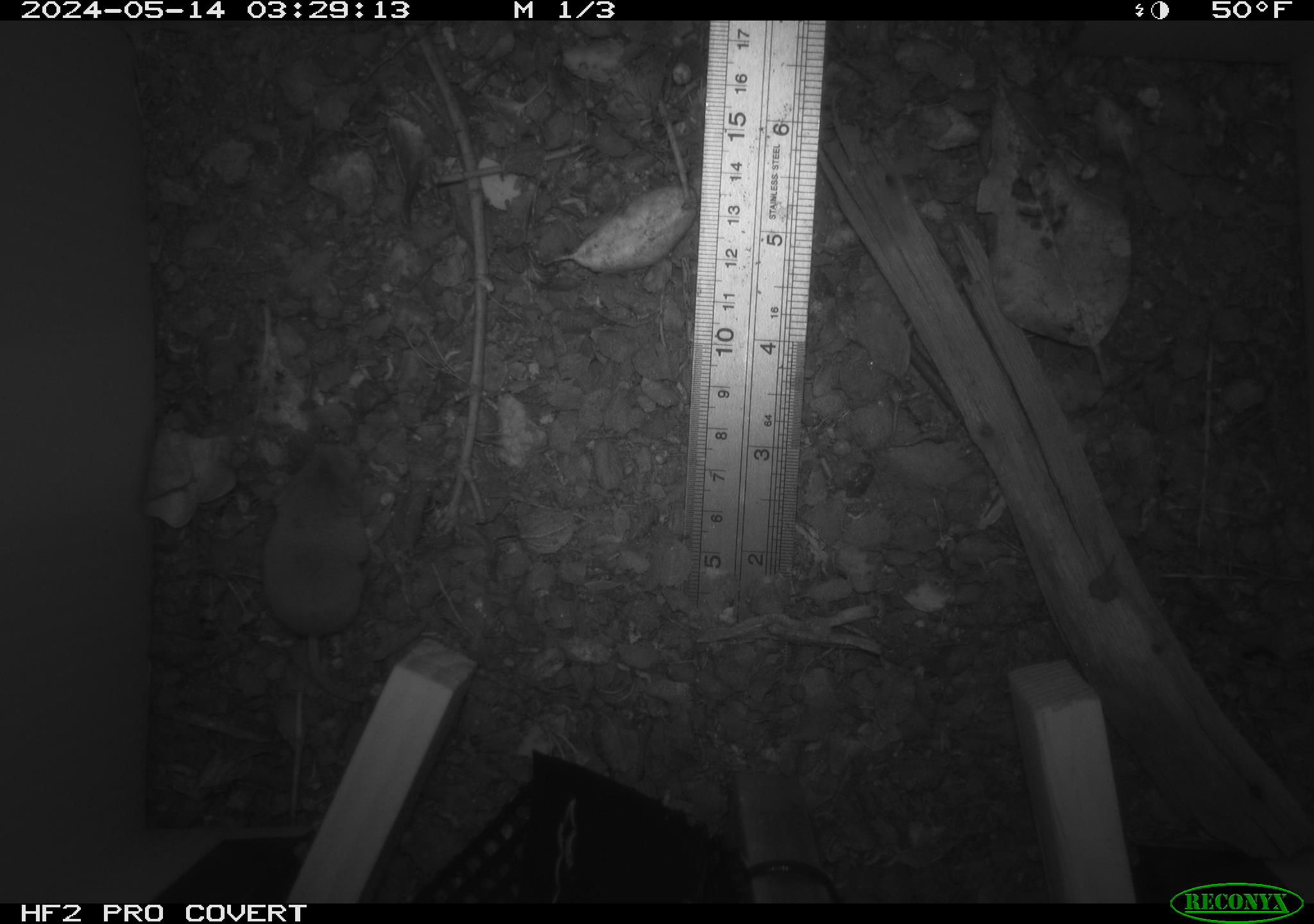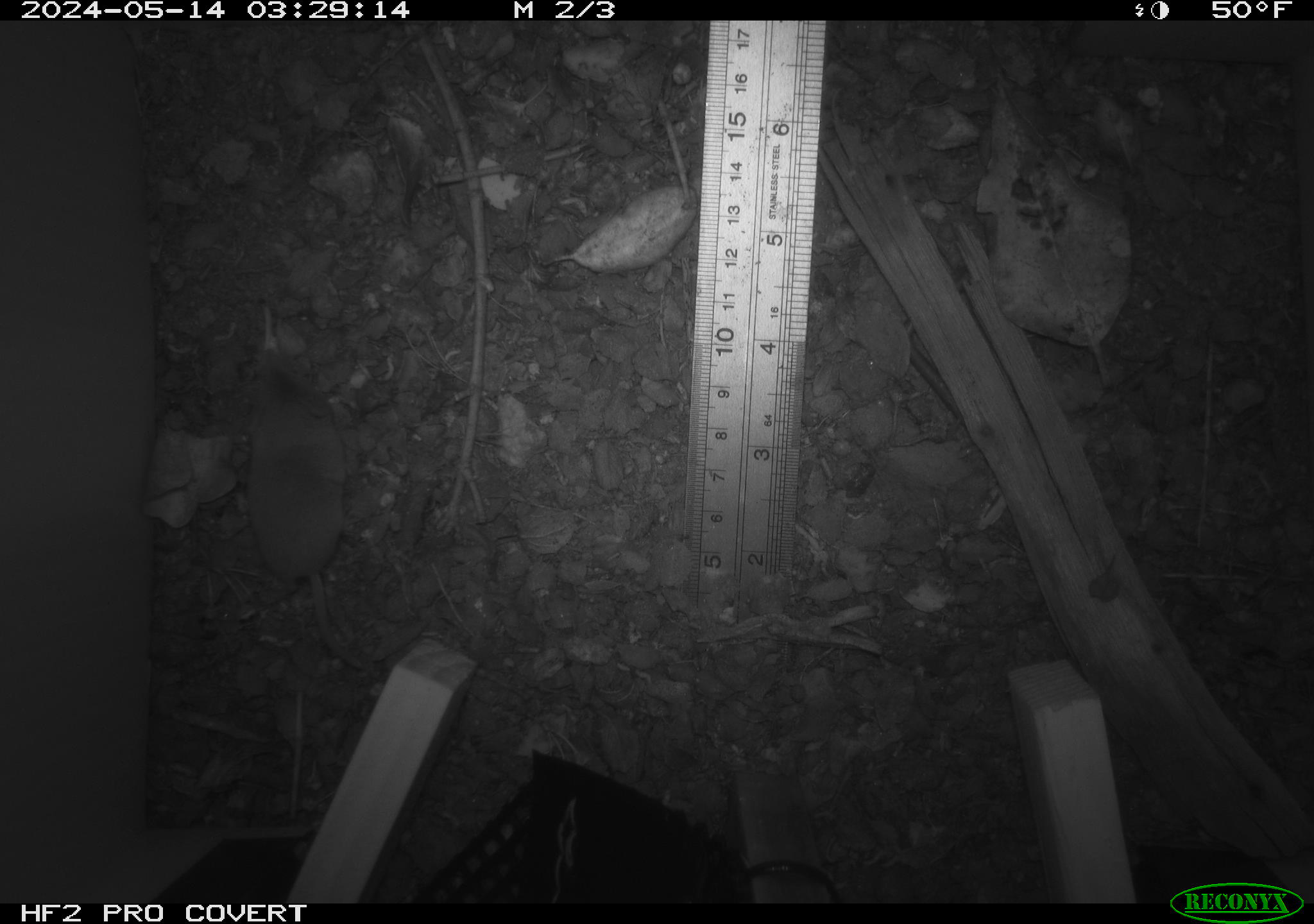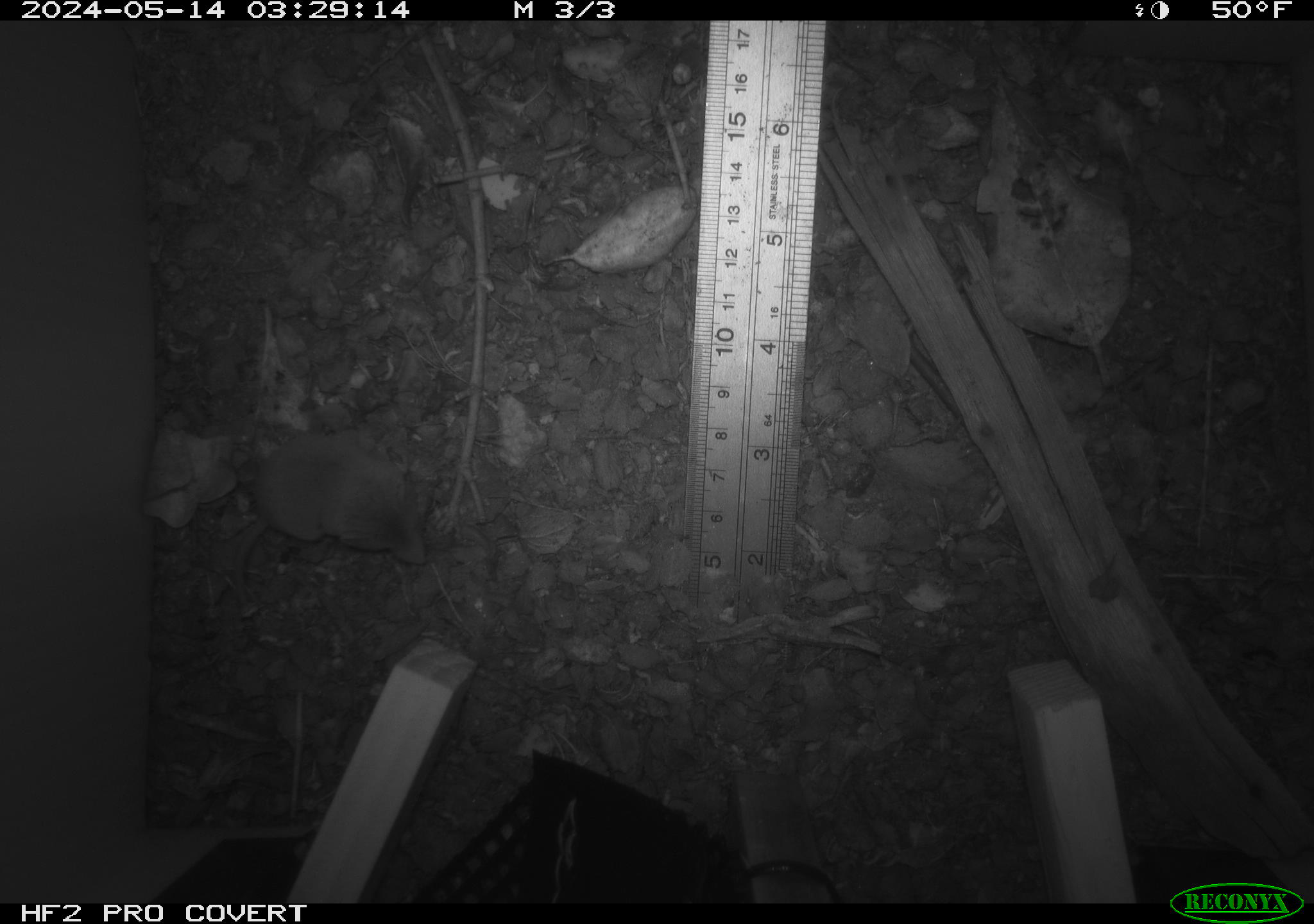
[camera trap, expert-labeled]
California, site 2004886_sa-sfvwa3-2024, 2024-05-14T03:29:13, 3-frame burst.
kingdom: Animalia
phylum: Chordata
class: Mammalia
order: Eulipotyphla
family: Soricidae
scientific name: Soricidae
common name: shrews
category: soricidae family